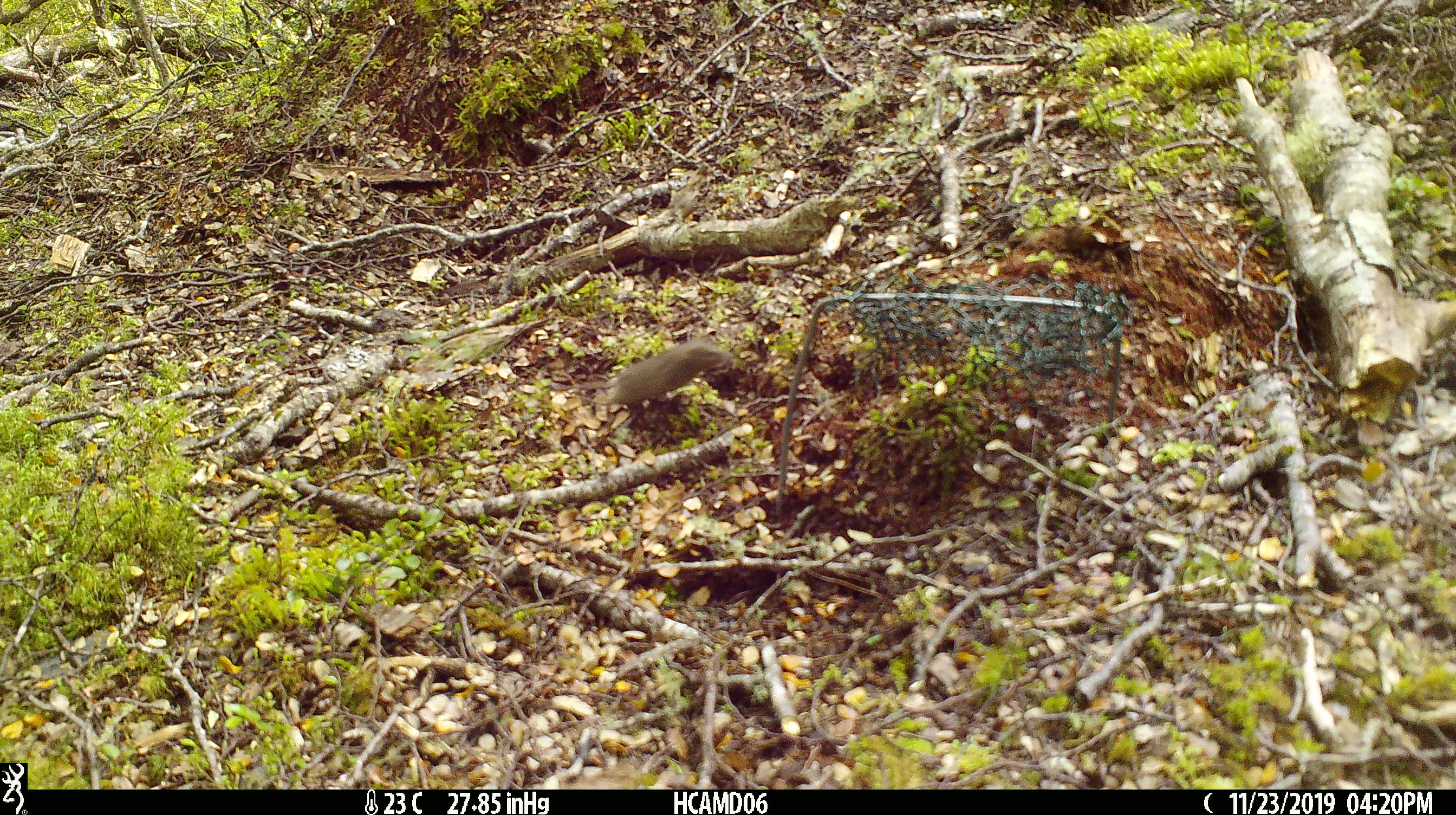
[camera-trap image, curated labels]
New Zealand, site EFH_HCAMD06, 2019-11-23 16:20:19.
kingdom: Animalia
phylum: Chordata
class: Mammalia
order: Rodentia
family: Muridae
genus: Mus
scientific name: Mus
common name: mouse